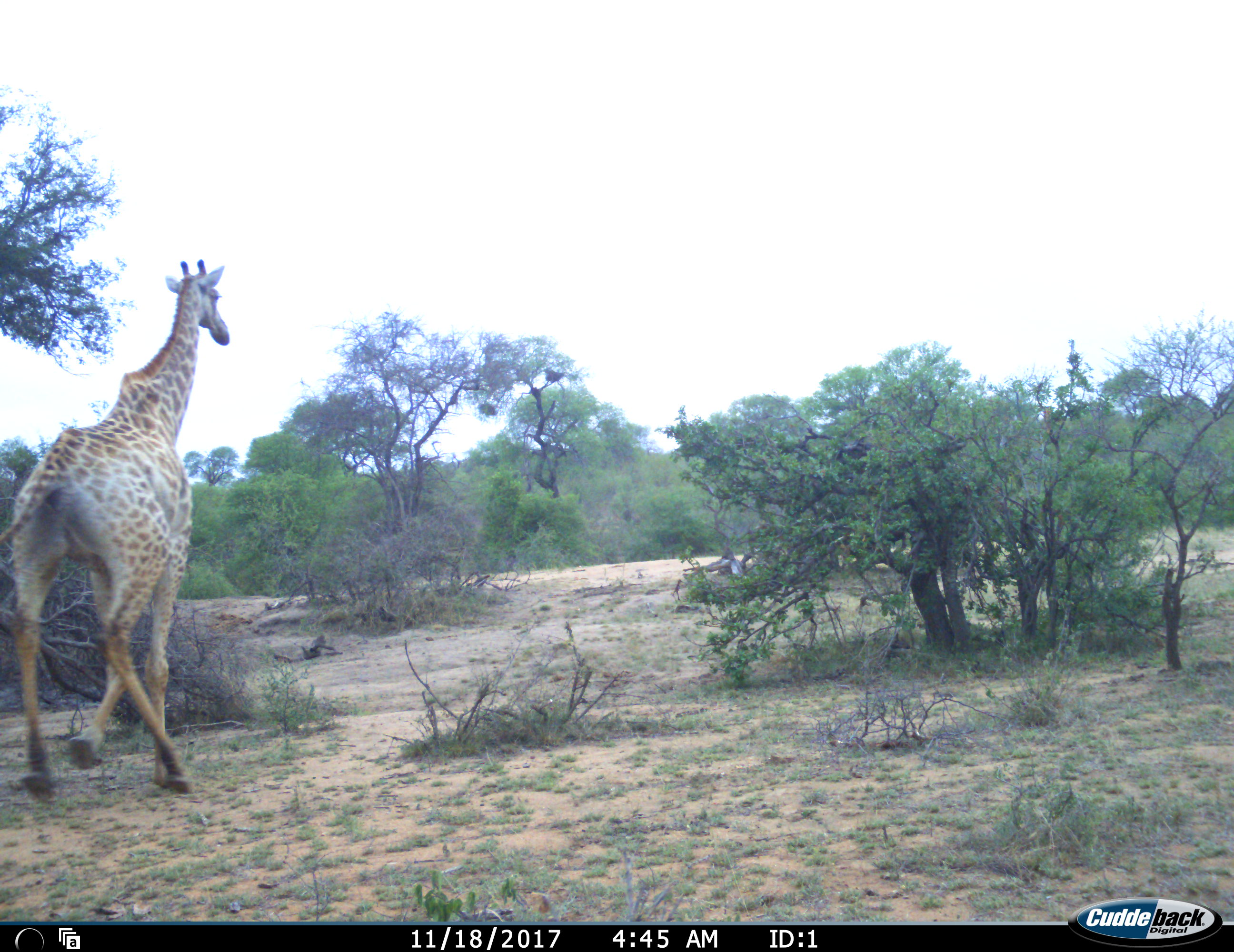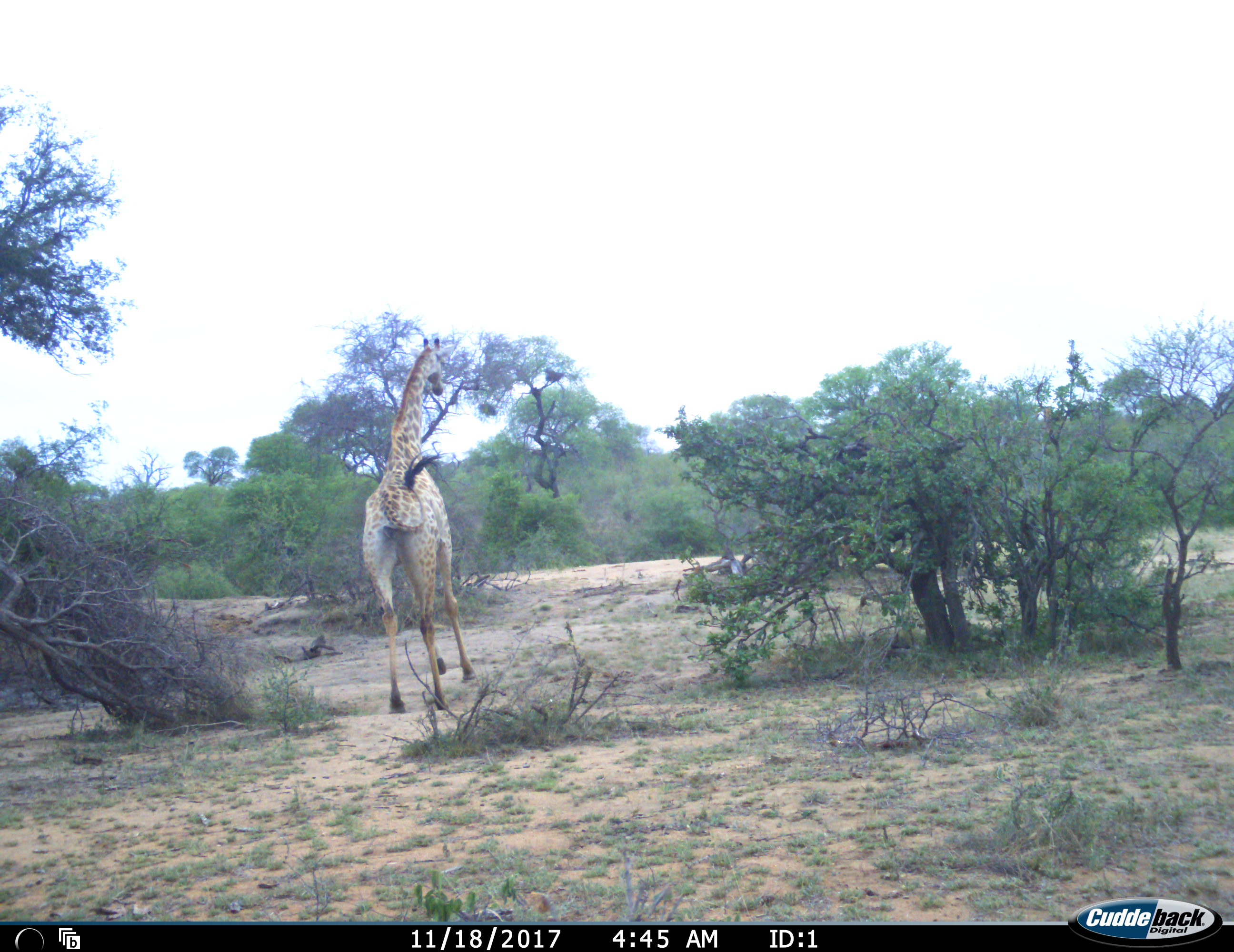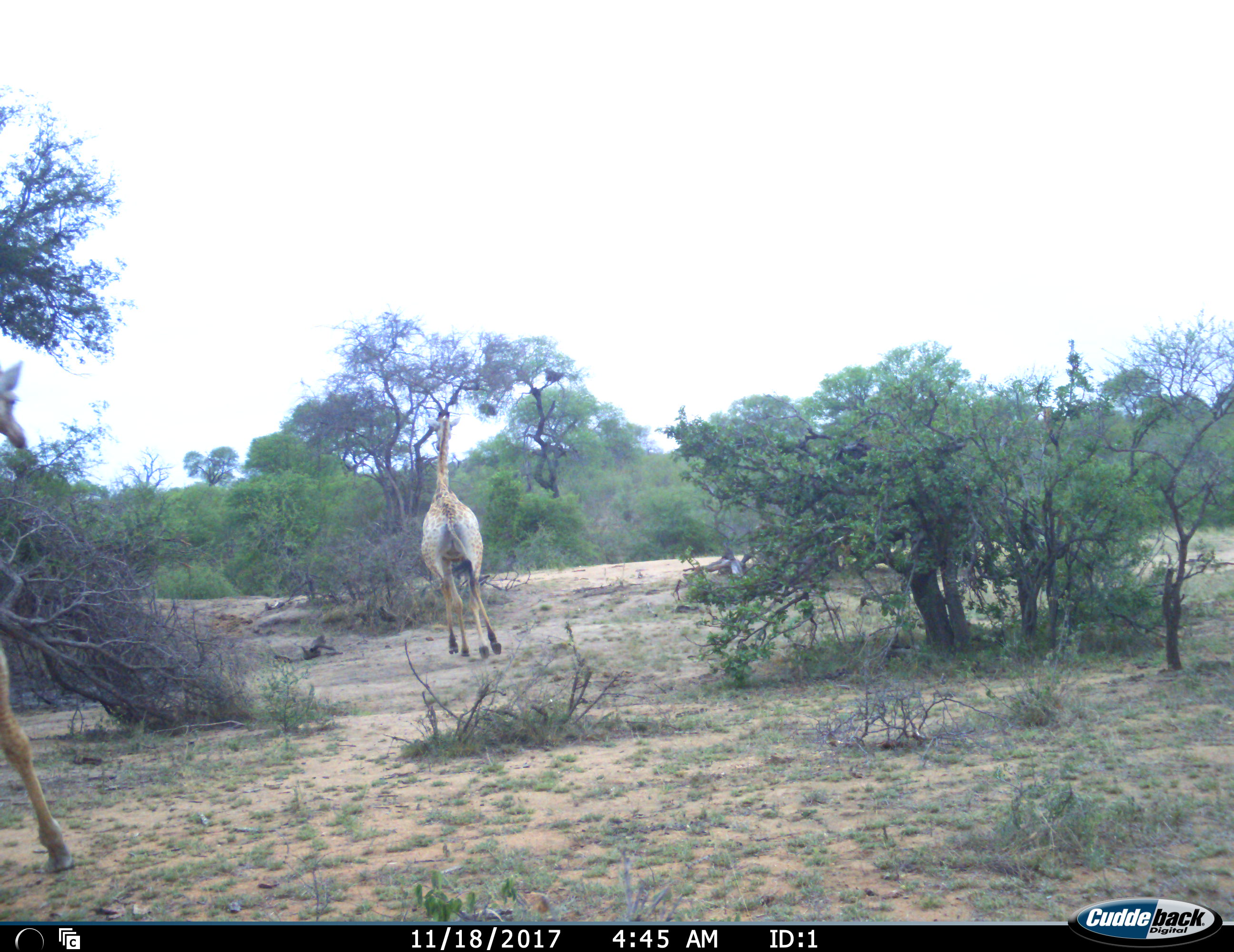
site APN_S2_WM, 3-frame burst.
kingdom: Animalia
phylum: Chordata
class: Mammalia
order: Artiodactyla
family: Giraffidae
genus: Giraffa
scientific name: Giraffa camelopardalis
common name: giraffe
Giraffe (Giraffa camelopardalis), count 2. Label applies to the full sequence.